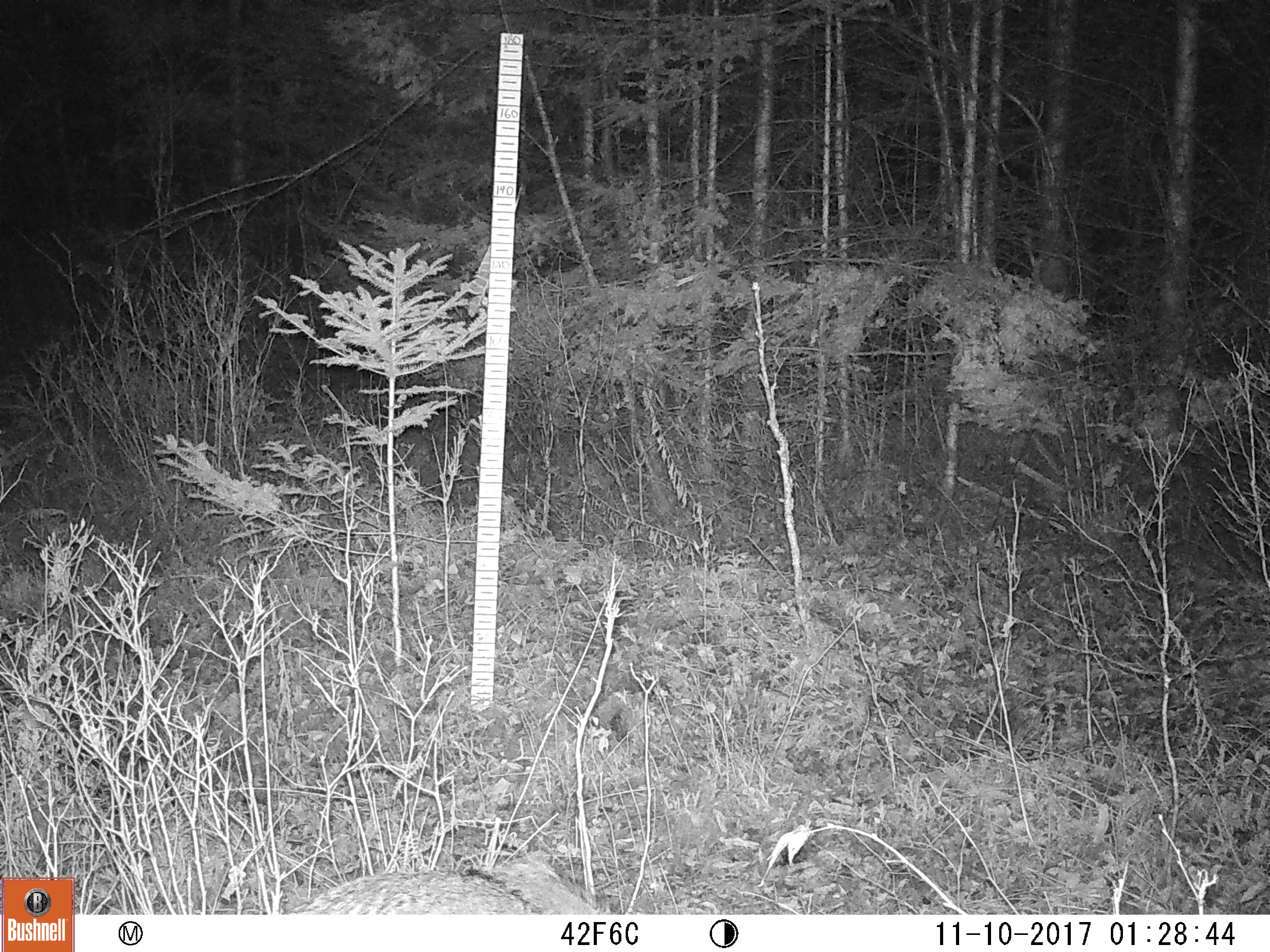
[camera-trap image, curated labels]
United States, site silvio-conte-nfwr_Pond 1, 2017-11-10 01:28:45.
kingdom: Animalia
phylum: Chordata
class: Mammalia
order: Carnivora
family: Canidae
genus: Canis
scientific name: Canis latrans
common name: coyote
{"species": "coyote (Canis latrans)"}